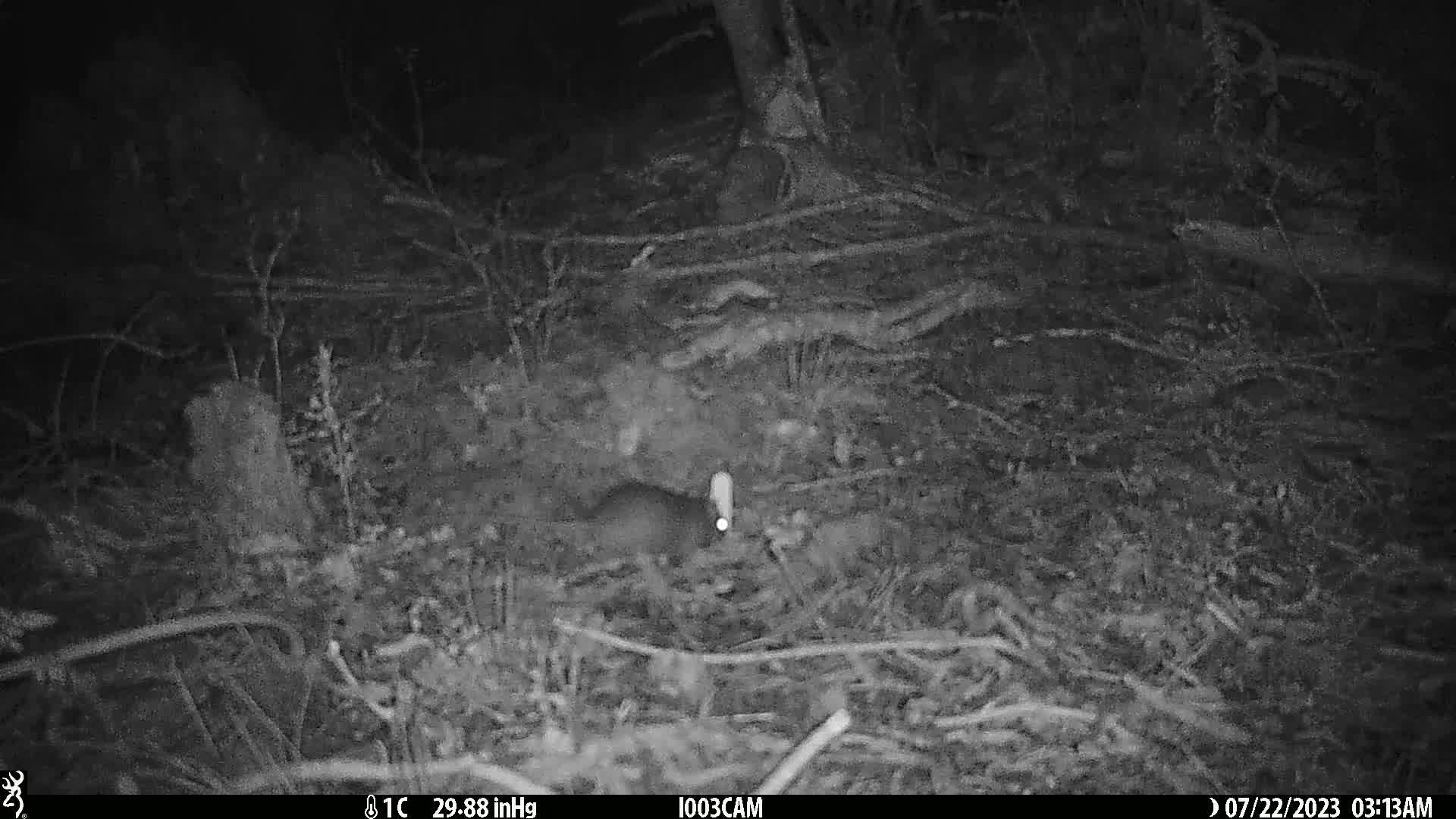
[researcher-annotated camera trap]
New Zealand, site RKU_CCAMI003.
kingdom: Animalia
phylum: Chordata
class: Mammalia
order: Rodentia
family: Muridae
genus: Rattus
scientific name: Rattus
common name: rat